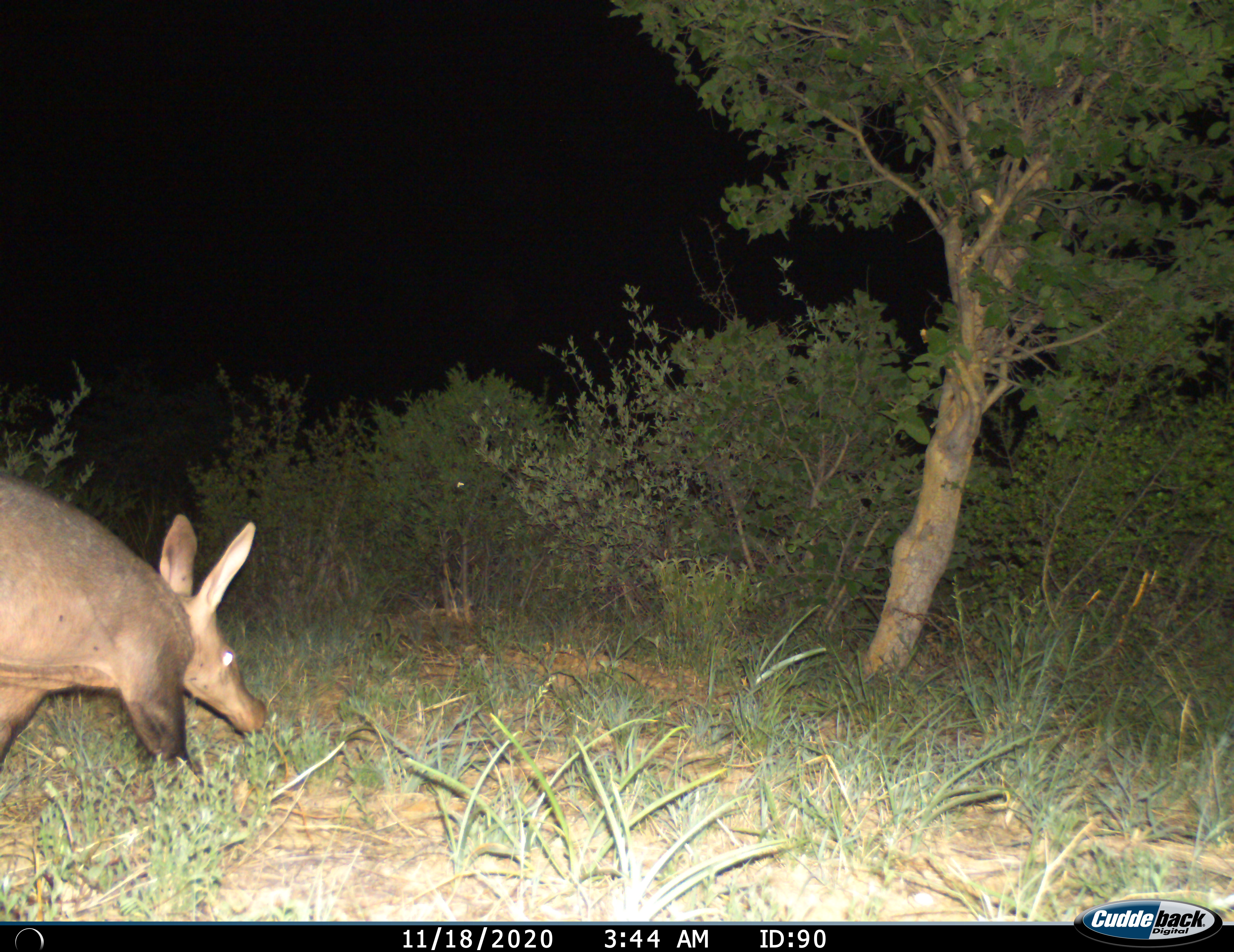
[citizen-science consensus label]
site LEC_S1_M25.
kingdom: Animalia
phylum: Chordata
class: Mammalia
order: Tubulidentata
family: Orycteropodidae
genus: Orycteropus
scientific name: Orycteropus afer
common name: aardvark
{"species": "aardvark (Orycteropus afer)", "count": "1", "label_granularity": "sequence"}